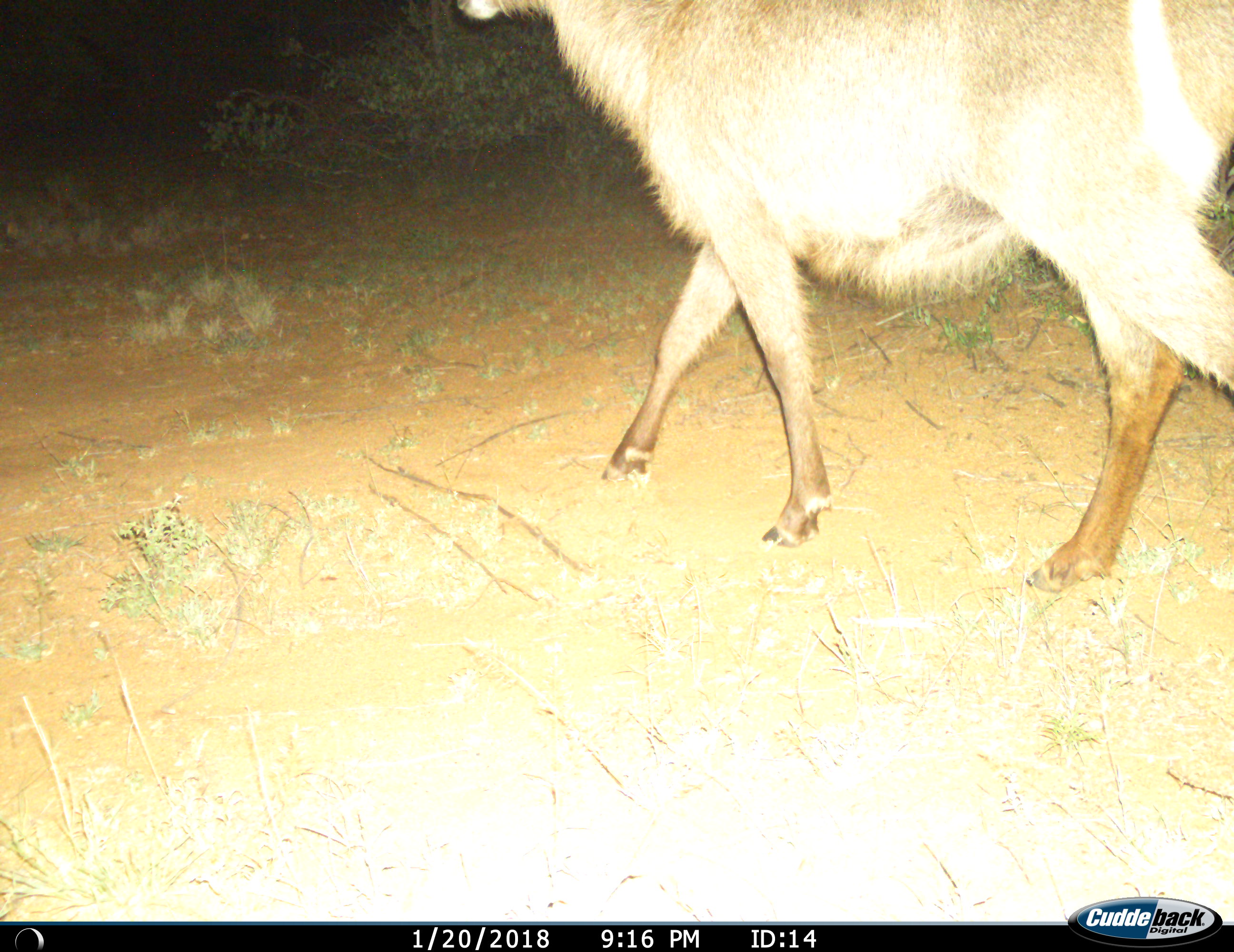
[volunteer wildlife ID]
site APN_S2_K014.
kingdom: Animalia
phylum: Chordata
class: Mammalia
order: Artiodactyla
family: Bovidae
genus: Kobus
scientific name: Kobus ellipsiprymnus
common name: waterbuck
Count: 1.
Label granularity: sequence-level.